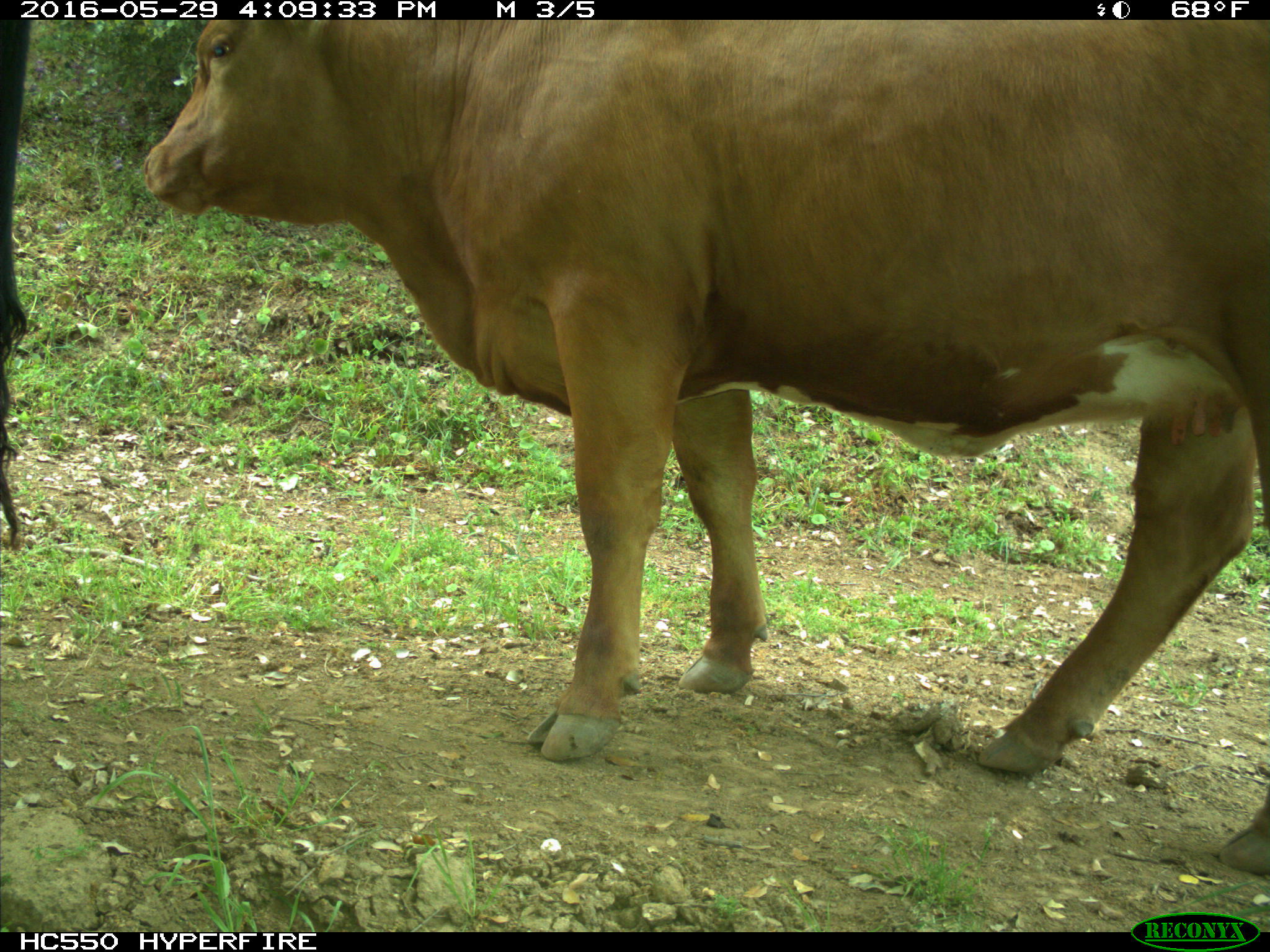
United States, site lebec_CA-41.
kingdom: Animalia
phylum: Chordata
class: Mammalia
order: Artiodactyla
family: Bovidae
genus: Bos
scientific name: Bos taurus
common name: domestic cow